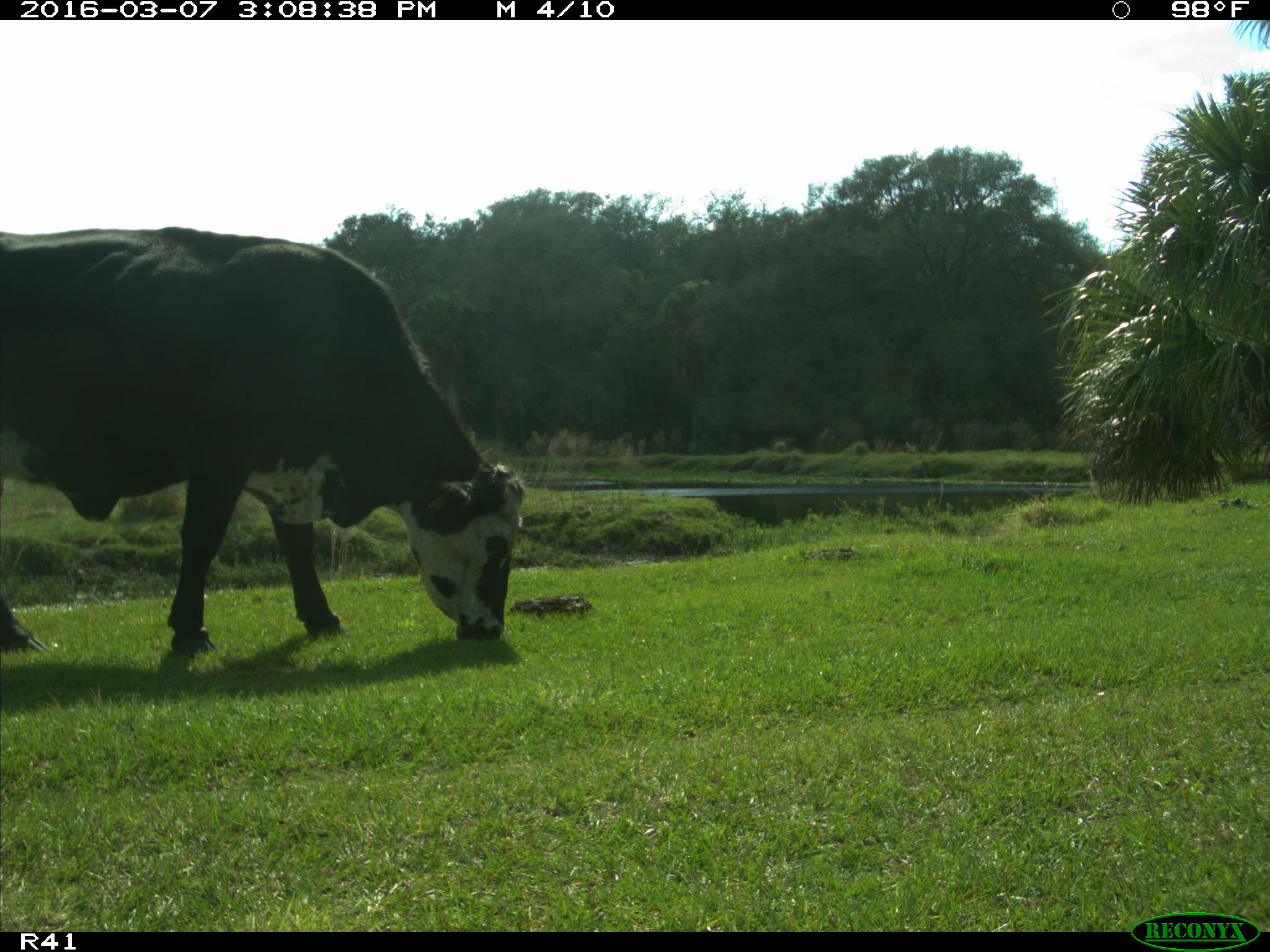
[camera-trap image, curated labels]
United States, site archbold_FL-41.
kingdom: Animalia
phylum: Chordata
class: Mammalia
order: Artiodactyla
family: Bovidae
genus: Bos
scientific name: Bos taurus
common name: domestic cow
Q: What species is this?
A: Bos taurus (domestic cow).